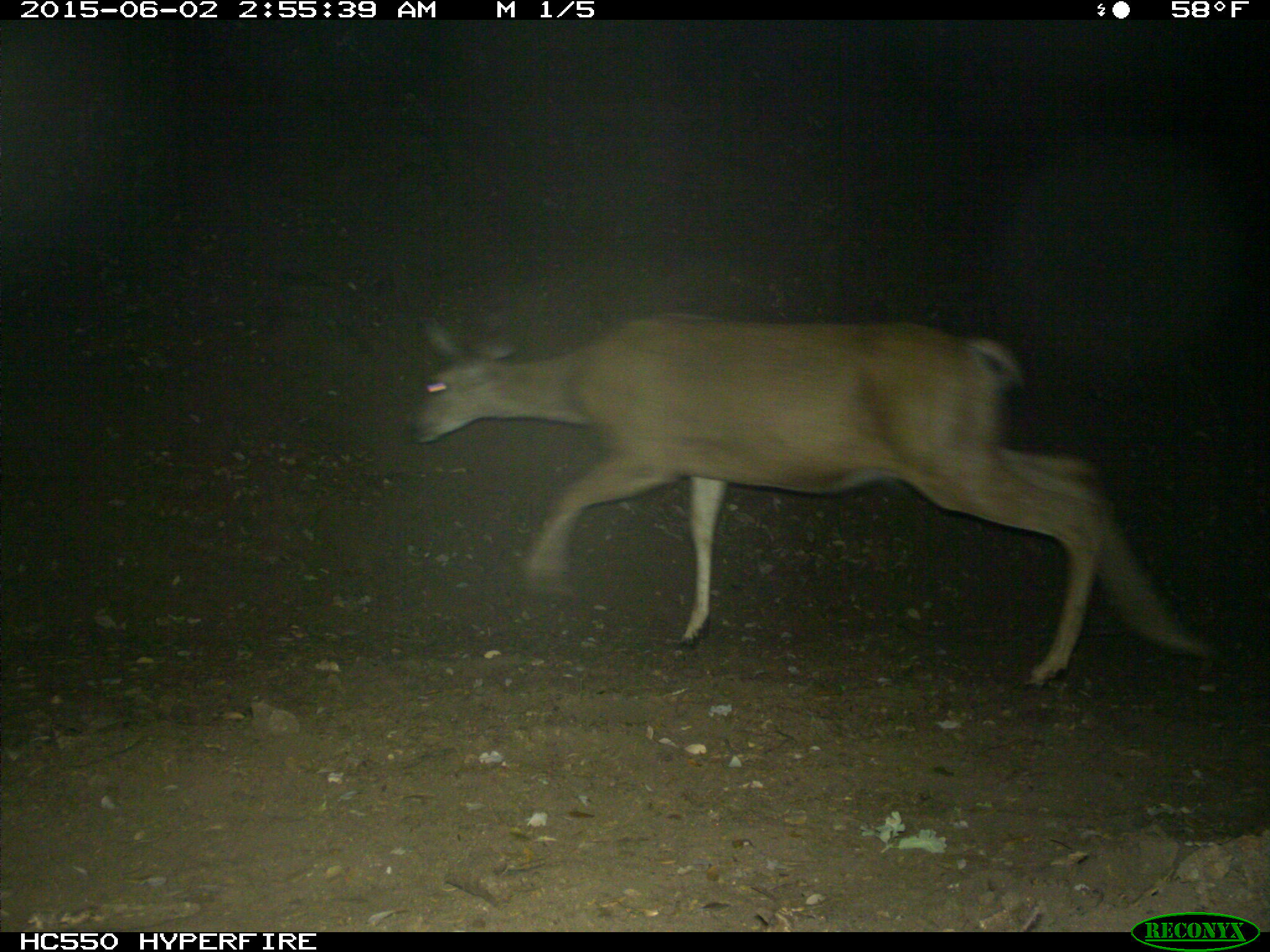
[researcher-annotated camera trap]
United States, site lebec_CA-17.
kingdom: Animalia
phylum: Chordata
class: Mammalia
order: Artiodactyla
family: Cervidae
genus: Odocoileus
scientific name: Odocoileus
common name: deer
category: unidentified deer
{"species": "unidentified deer (deer) (Odocoileus)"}